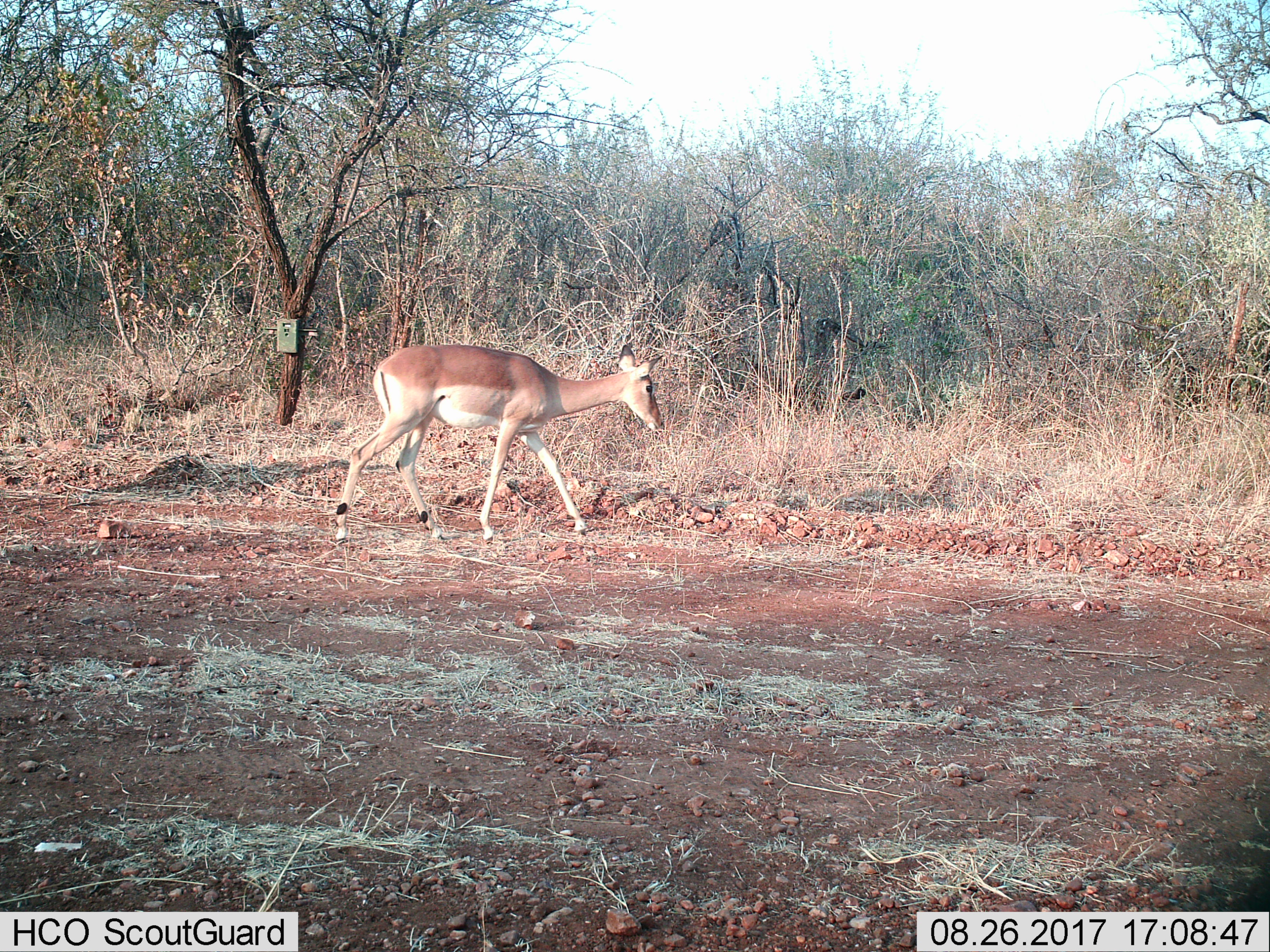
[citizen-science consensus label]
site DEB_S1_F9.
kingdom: Animalia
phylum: Chordata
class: Mammalia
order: Artiodactyla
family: Bovidae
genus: Aepyceros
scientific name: Aepyceros melampus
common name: impala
Impala (Aepyceros melampus), count 1. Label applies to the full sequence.